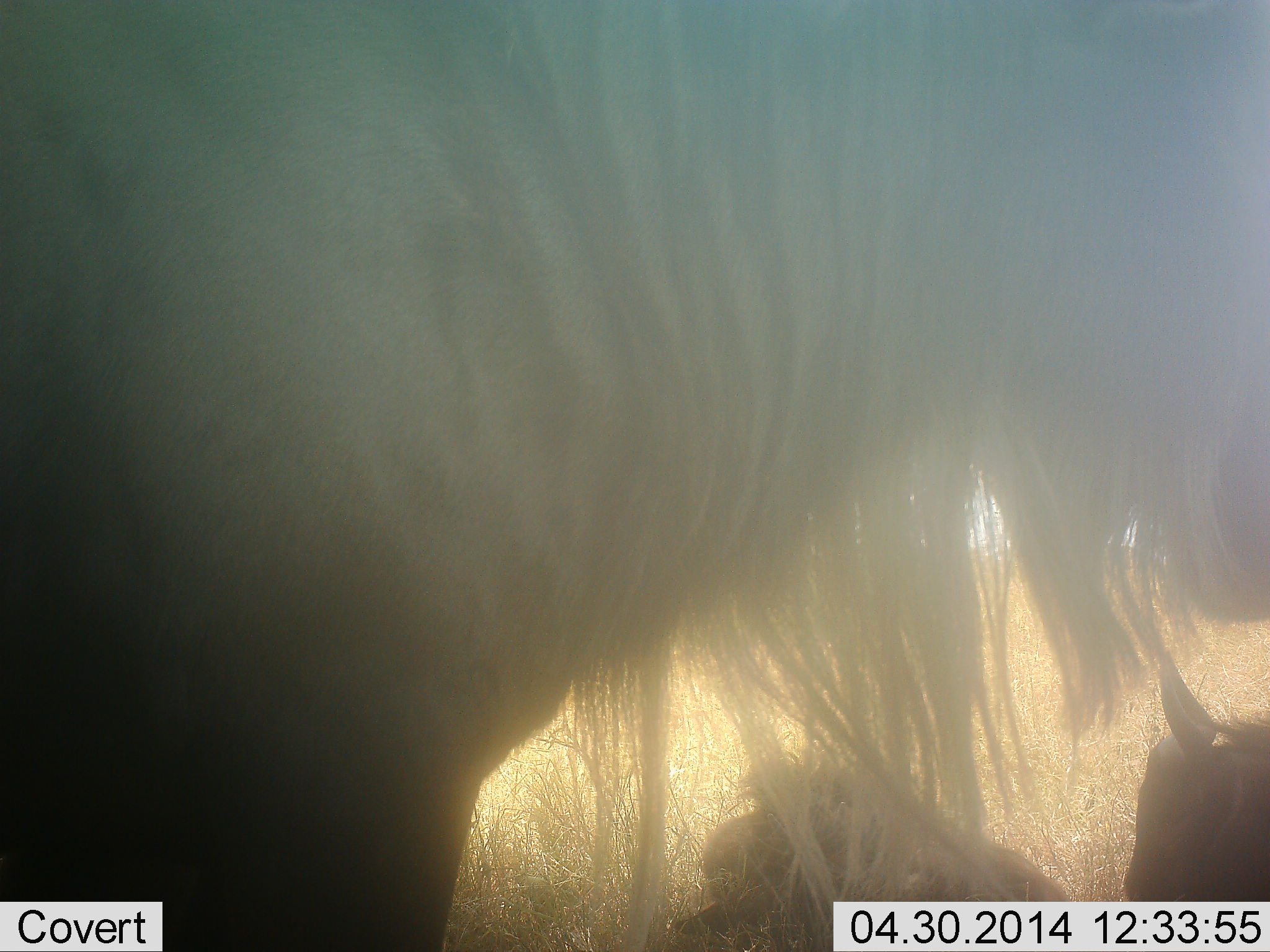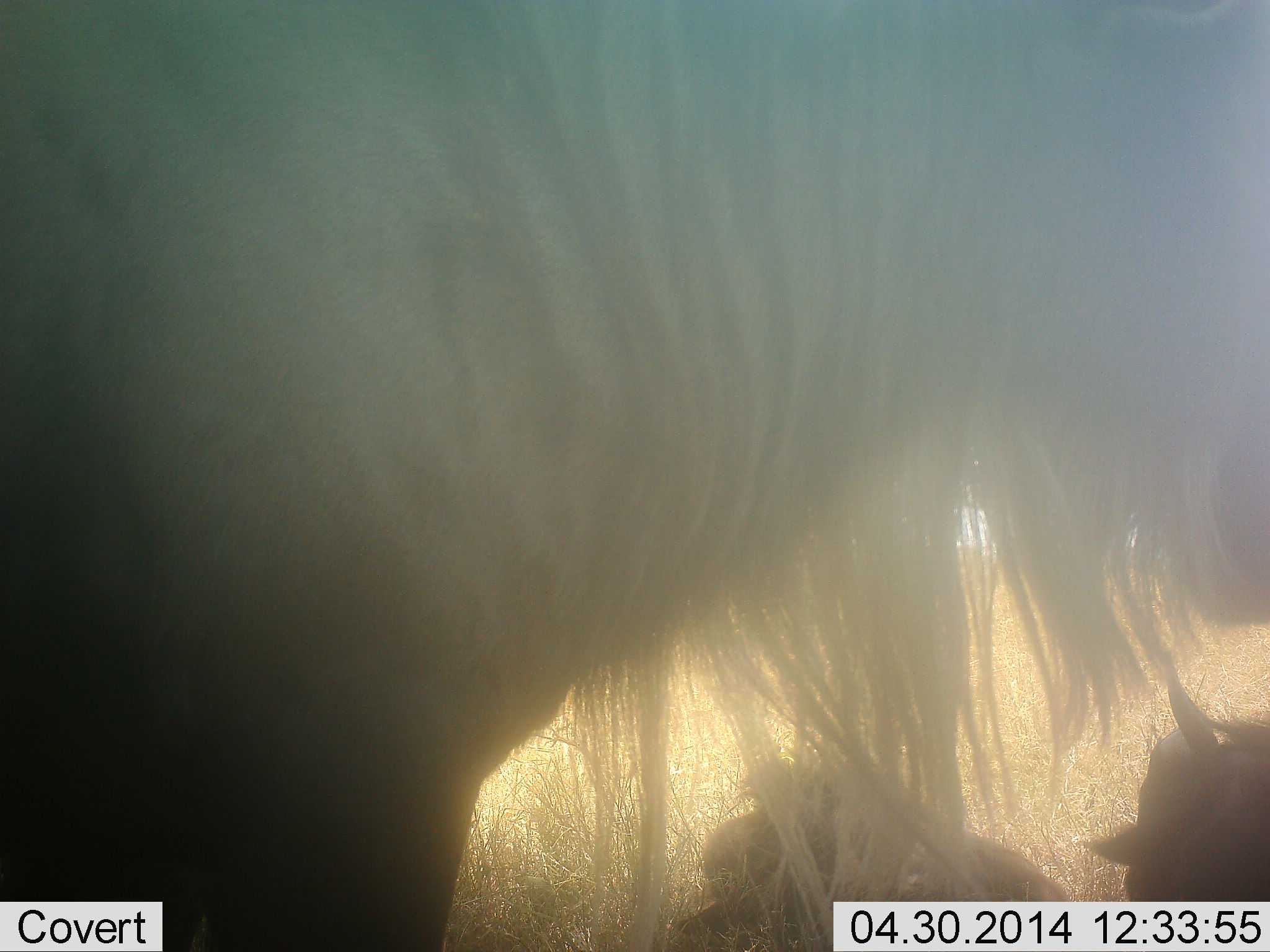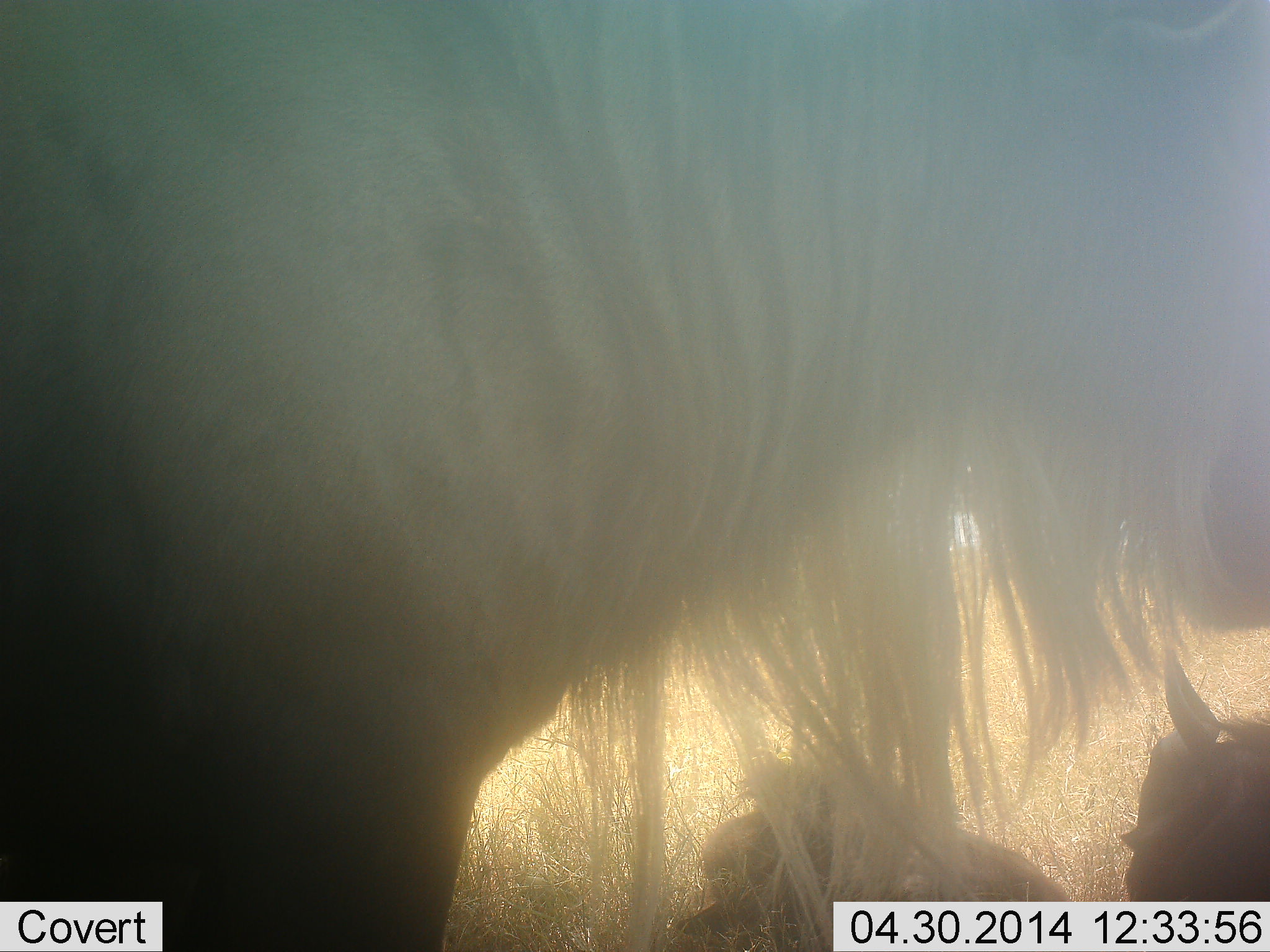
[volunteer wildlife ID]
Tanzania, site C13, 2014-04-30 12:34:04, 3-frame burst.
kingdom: Animalia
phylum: Chordata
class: Mammalia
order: Artiodactyla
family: Bovidae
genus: Connochaetes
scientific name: Connochaetes taurinus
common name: blue wildebeest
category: wildebeest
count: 2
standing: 100%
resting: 80%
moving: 0%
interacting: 0%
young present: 10%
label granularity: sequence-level